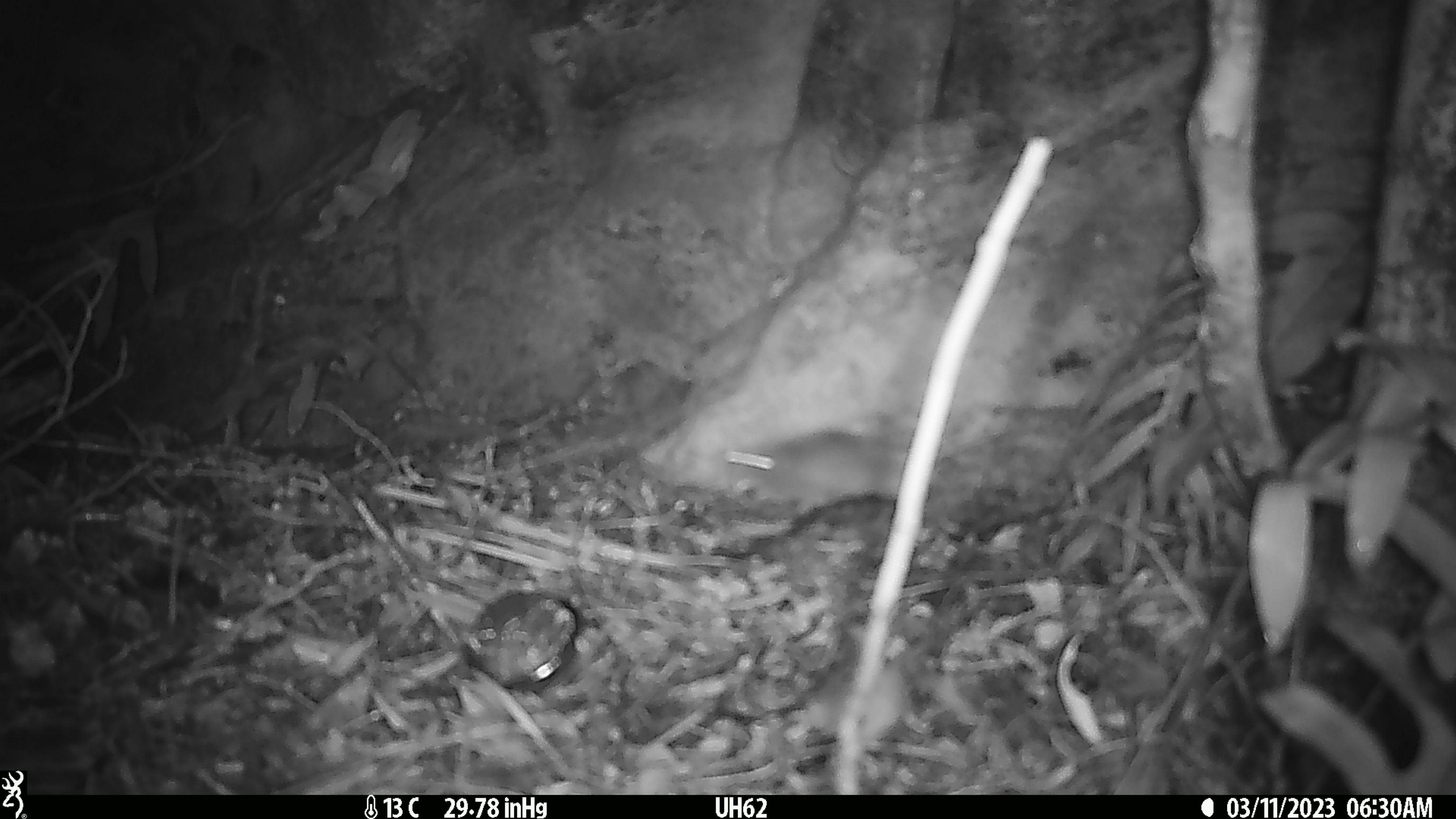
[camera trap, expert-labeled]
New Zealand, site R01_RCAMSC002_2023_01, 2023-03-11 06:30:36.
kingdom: Animalia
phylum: Chordata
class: Mammalia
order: Rodentia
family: Muridae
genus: Mus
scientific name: Mus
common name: mouse